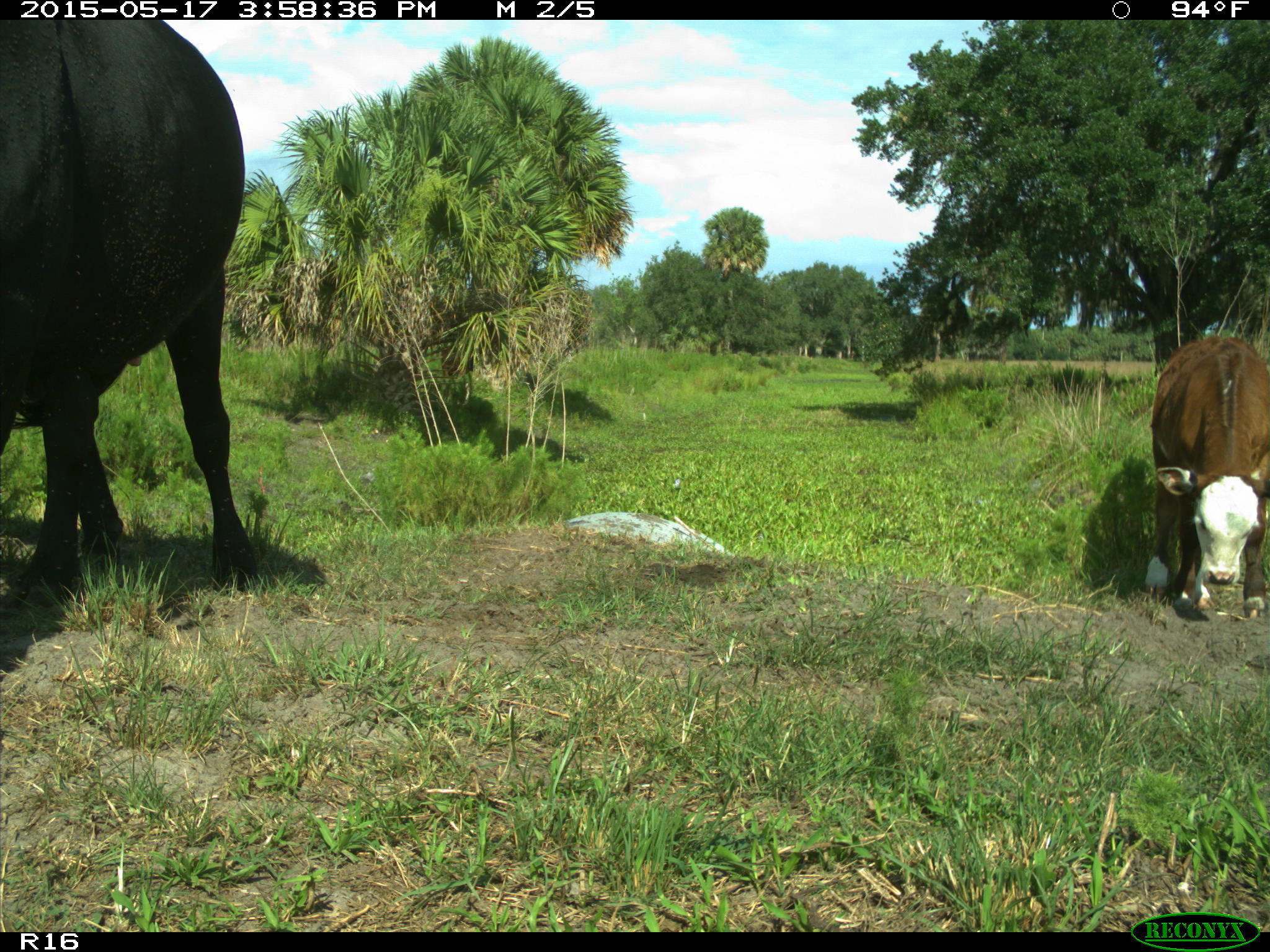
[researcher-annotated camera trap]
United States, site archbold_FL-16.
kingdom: Animalia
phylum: Chordata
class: Mammalia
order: Artiodactyla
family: Bovidae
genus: Bos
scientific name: Bos taurus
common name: domestic cow